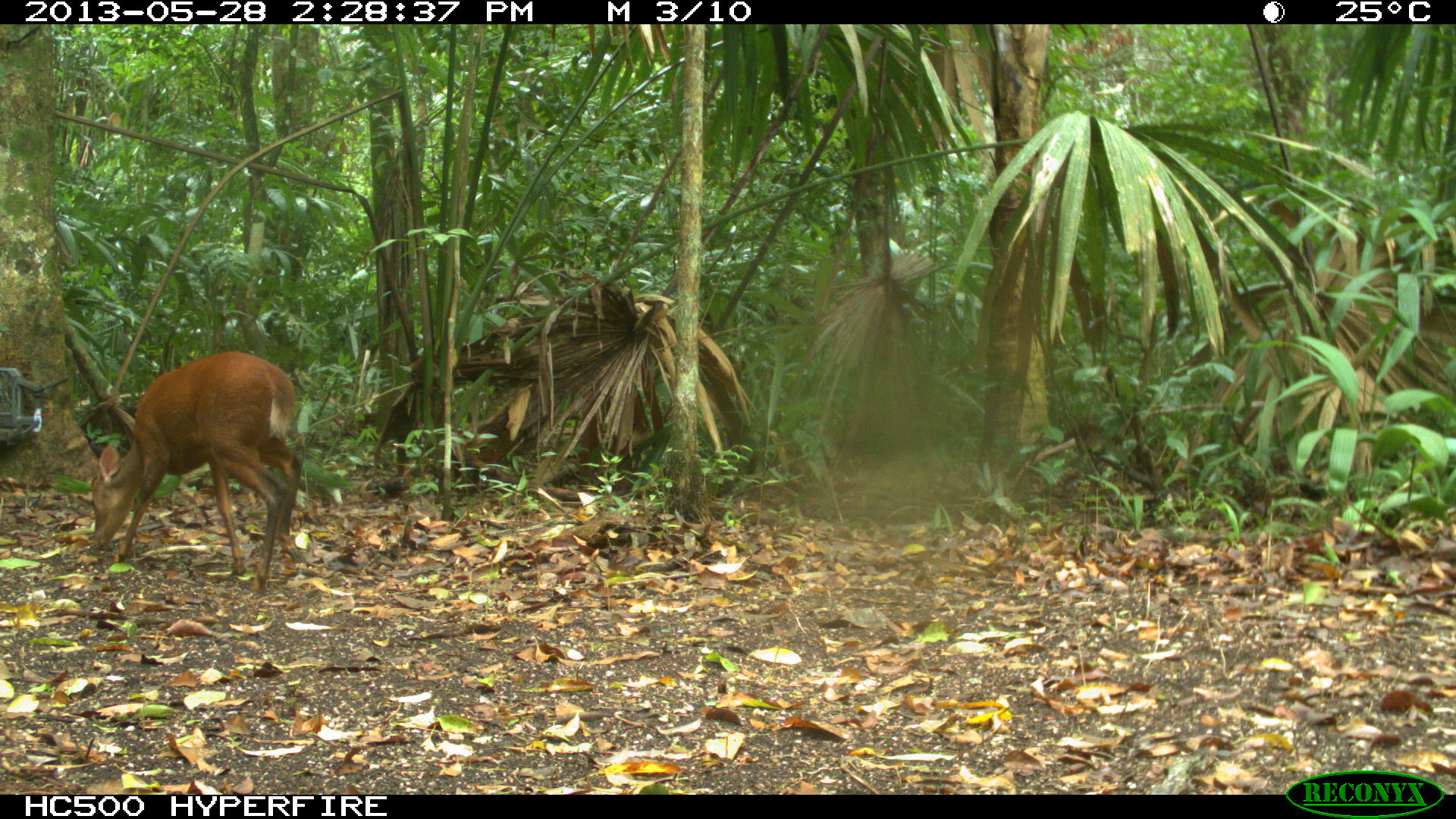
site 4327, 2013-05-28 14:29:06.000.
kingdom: Animalia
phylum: Chordata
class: Mammalia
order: Artiodactyla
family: Cervidae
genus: Mazama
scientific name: Mazama temama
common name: central american red brocket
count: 1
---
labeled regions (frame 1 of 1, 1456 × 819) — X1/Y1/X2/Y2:
mazama temama: 89/349/307/597